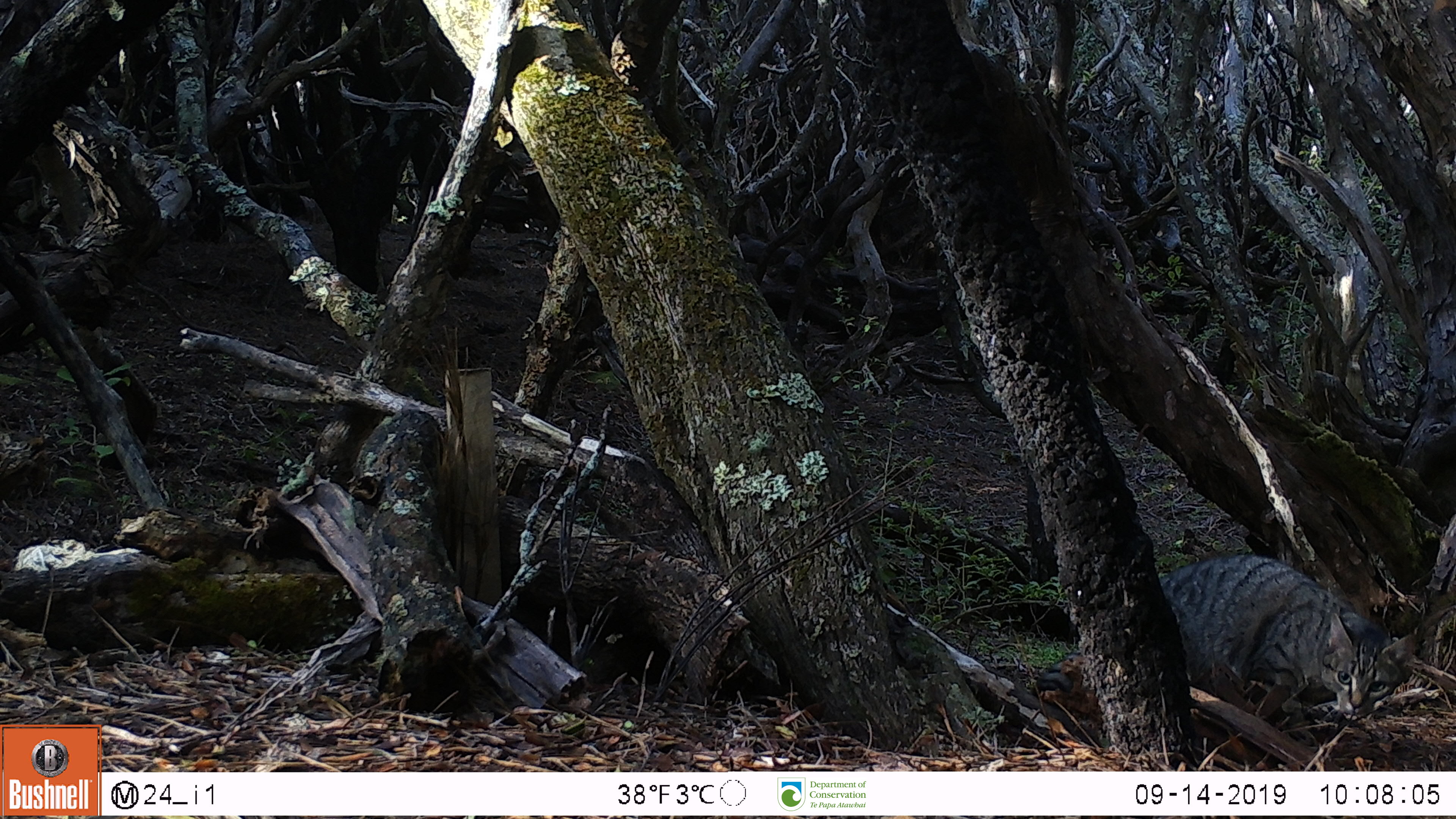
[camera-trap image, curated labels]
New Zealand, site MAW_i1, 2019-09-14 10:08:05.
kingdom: Animalia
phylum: Chordata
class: Mammalia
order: Carnivora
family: Felidae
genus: Felis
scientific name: Felis catus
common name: domestic cat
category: cat